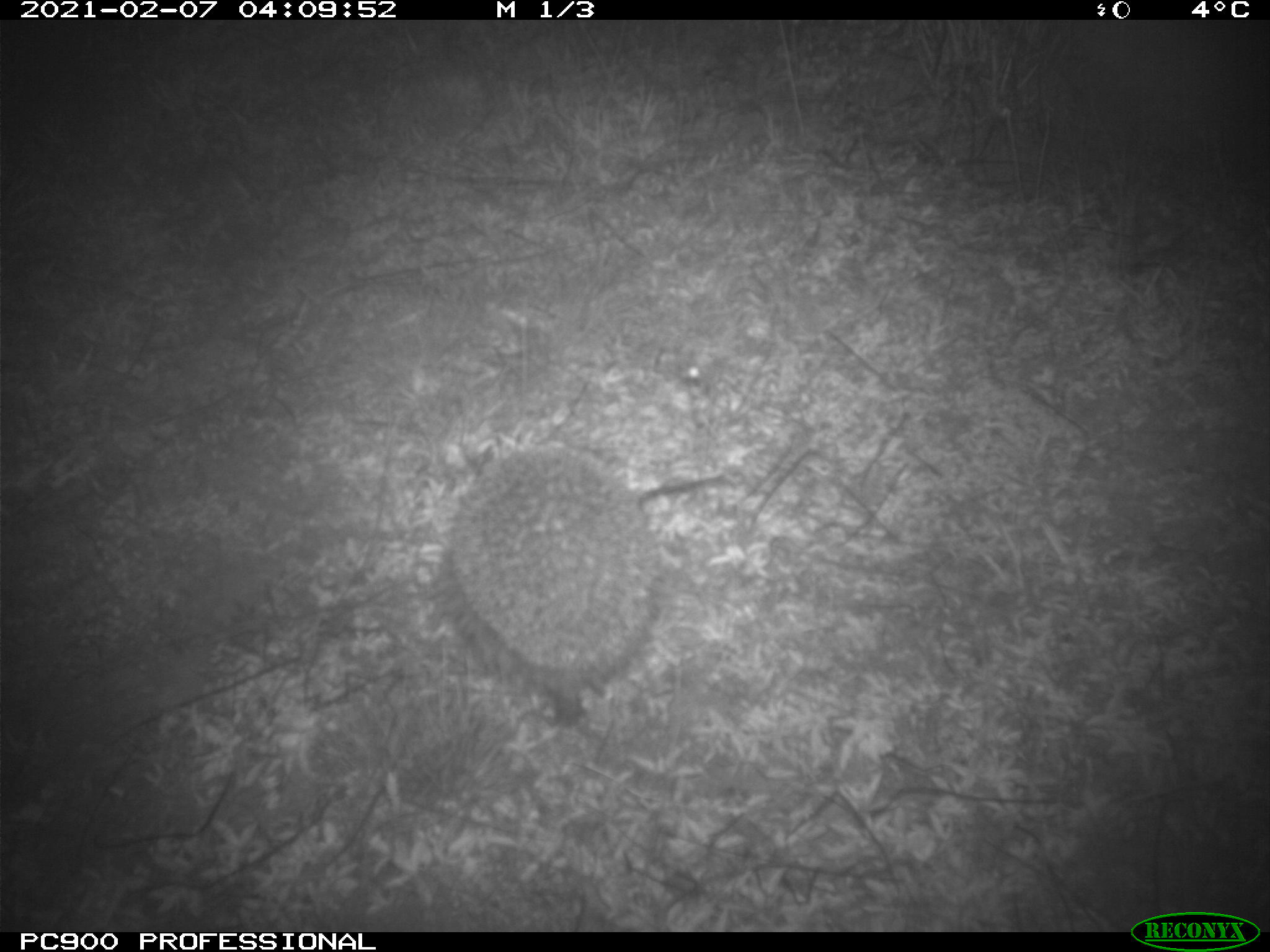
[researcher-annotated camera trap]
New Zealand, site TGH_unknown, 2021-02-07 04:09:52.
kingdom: Animalia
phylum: Chordata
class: Mammalia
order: Eulipotyphla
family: Erinaceidae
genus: Erinaceus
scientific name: Erinaceus europaeus europaeus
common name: european hedgehog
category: hedgehog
Hedgehog (european hedgehog) (Erinaceus europaeus europaeus).